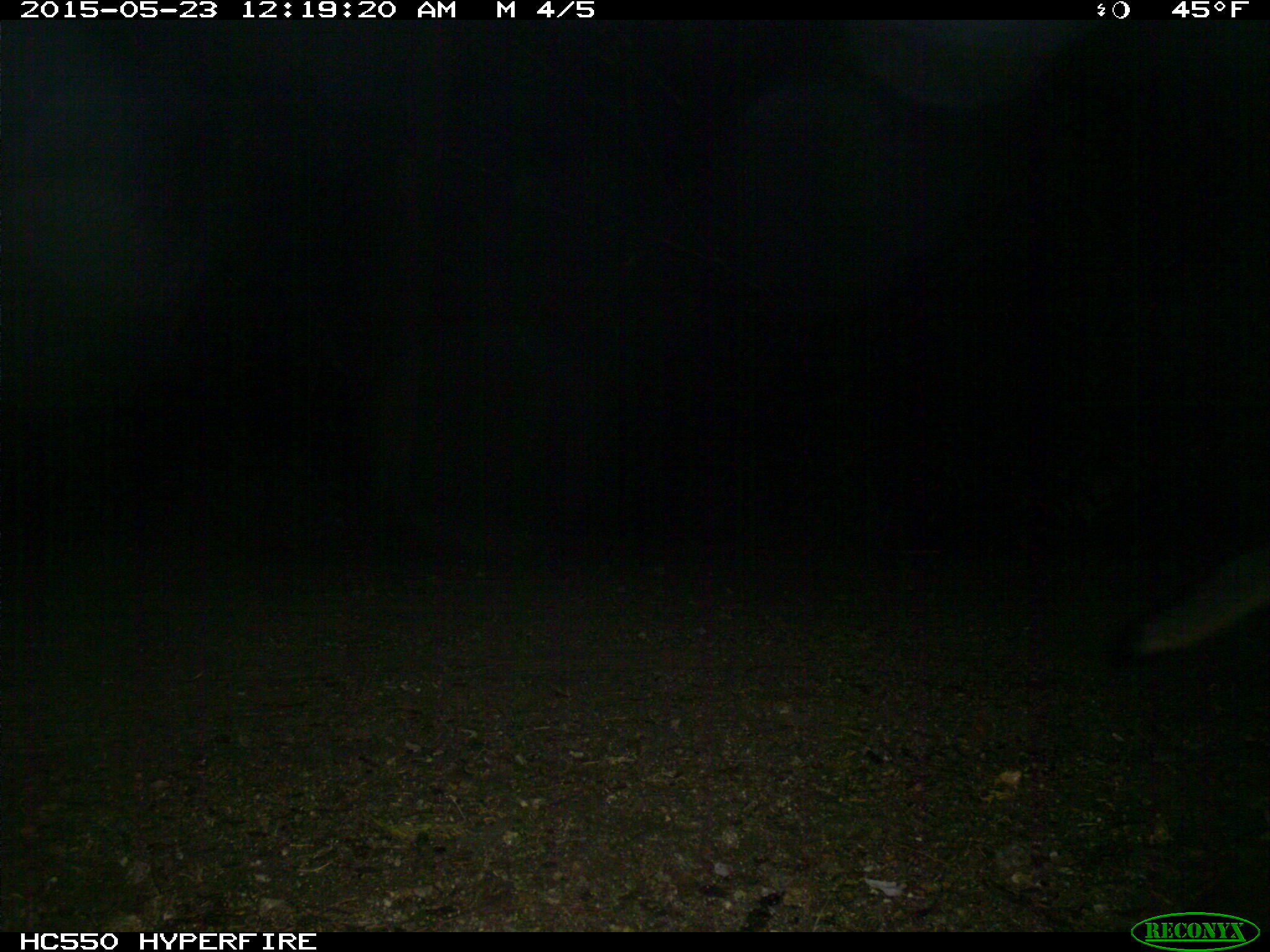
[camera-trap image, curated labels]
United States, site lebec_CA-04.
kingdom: Animalia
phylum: Chordata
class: Mammalia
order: Carnivora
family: Canidae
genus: Urocyon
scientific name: Urocyon cinereoargenteus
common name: gray fox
Urocyon cinereoargenteus (gray fox).